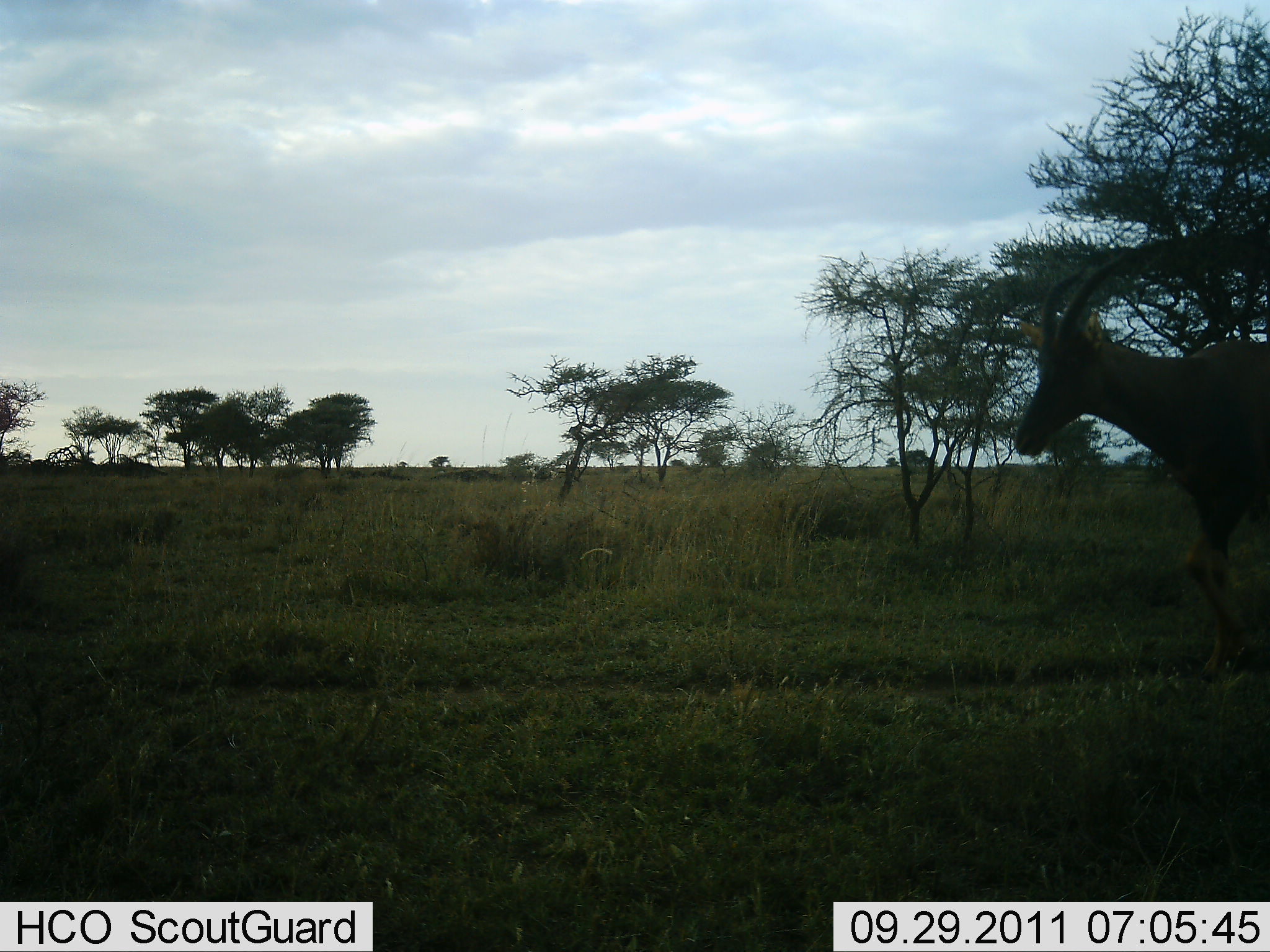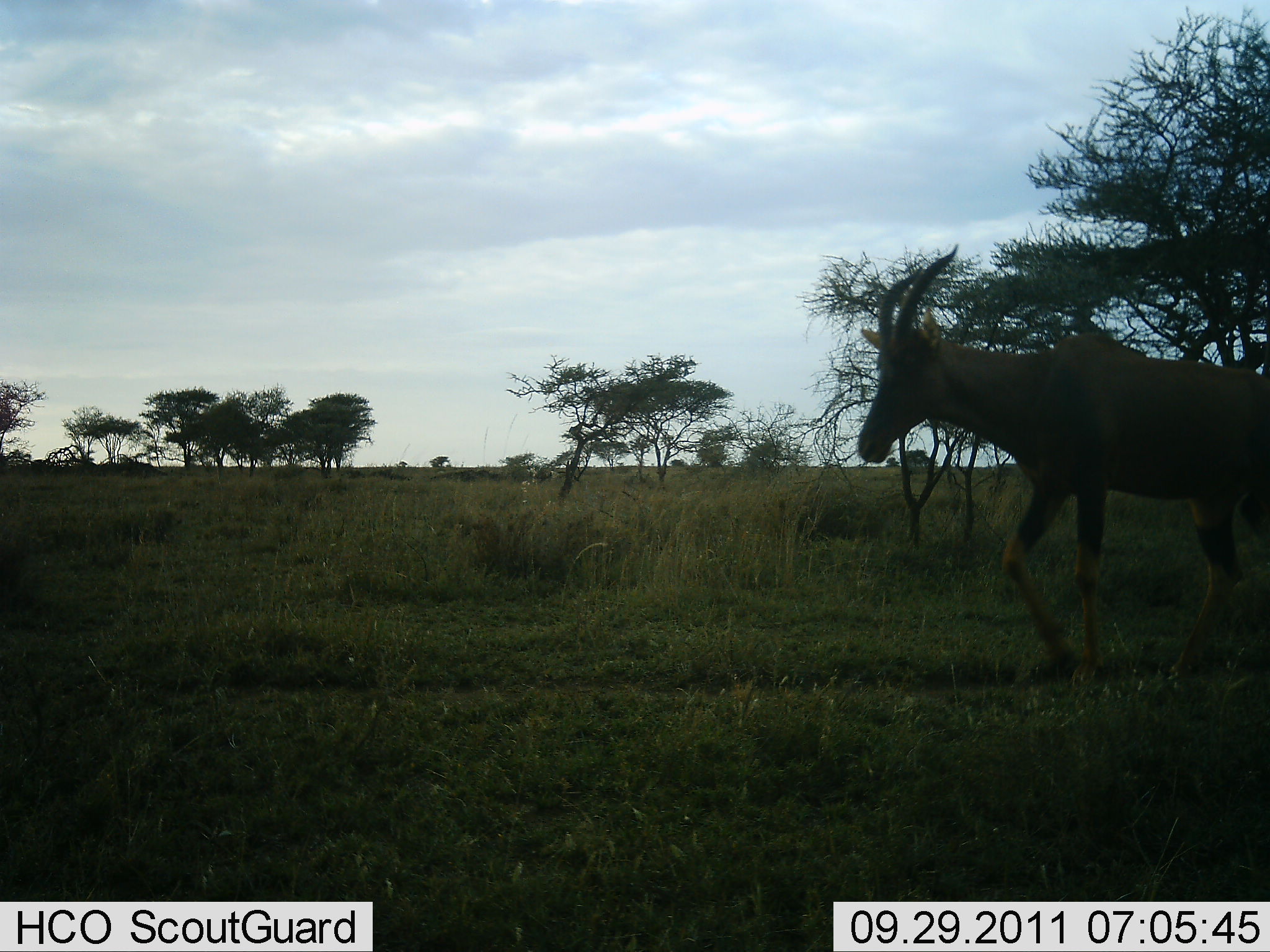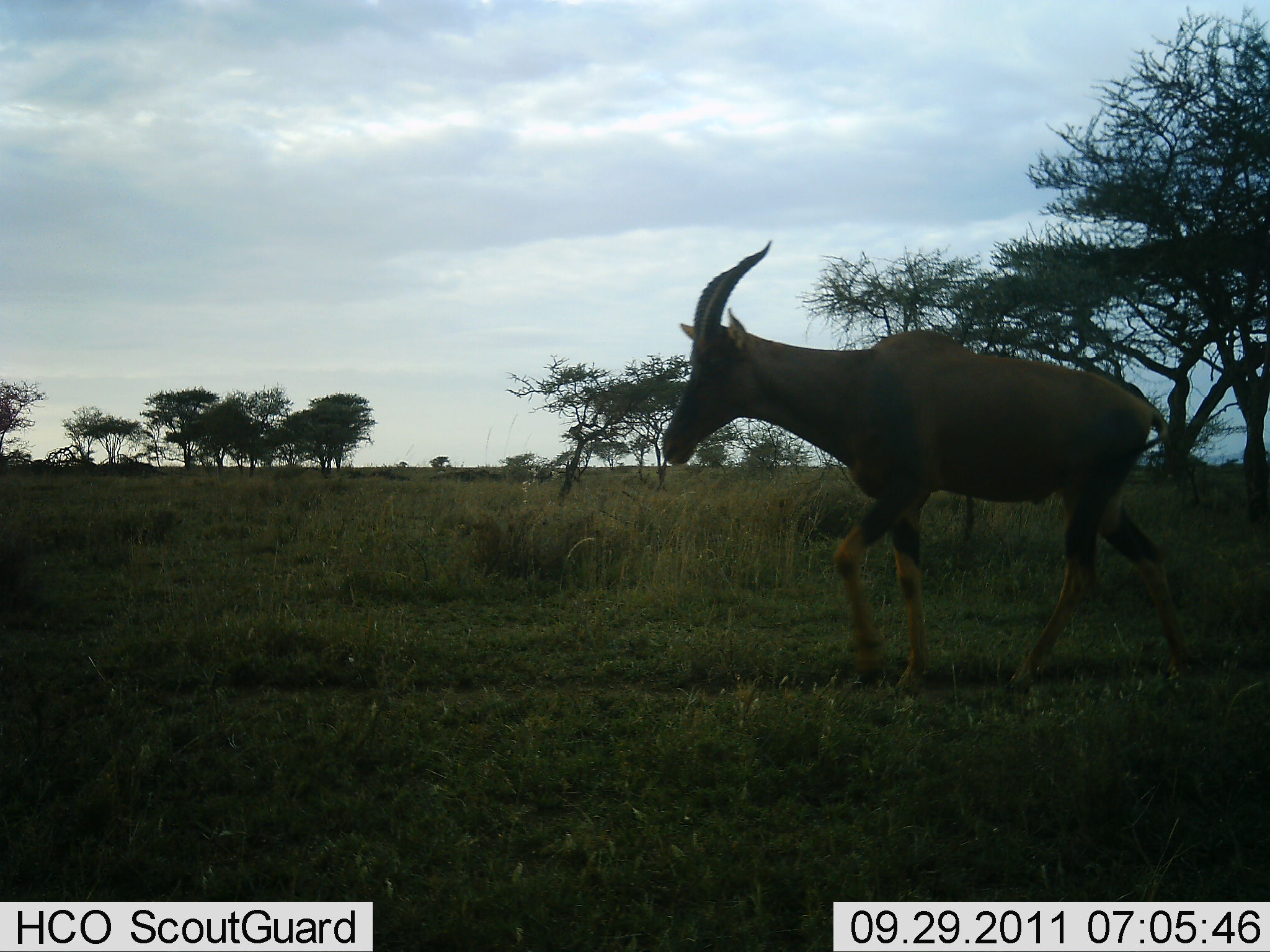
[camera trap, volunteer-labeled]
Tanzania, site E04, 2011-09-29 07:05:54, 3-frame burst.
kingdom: Animalia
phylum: Chordata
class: Mammalia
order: Artiodactyla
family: Bovidae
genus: Damaliscus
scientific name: Damaliscus lunatus jimela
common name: topi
Topi (Damaliscus lunatus jimela), count 1. Behavior (volunteer vote fractions): standing 0%, resting 0%, moving 100%, interacting 0%. Young present (vote fraction): 0%. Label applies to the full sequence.